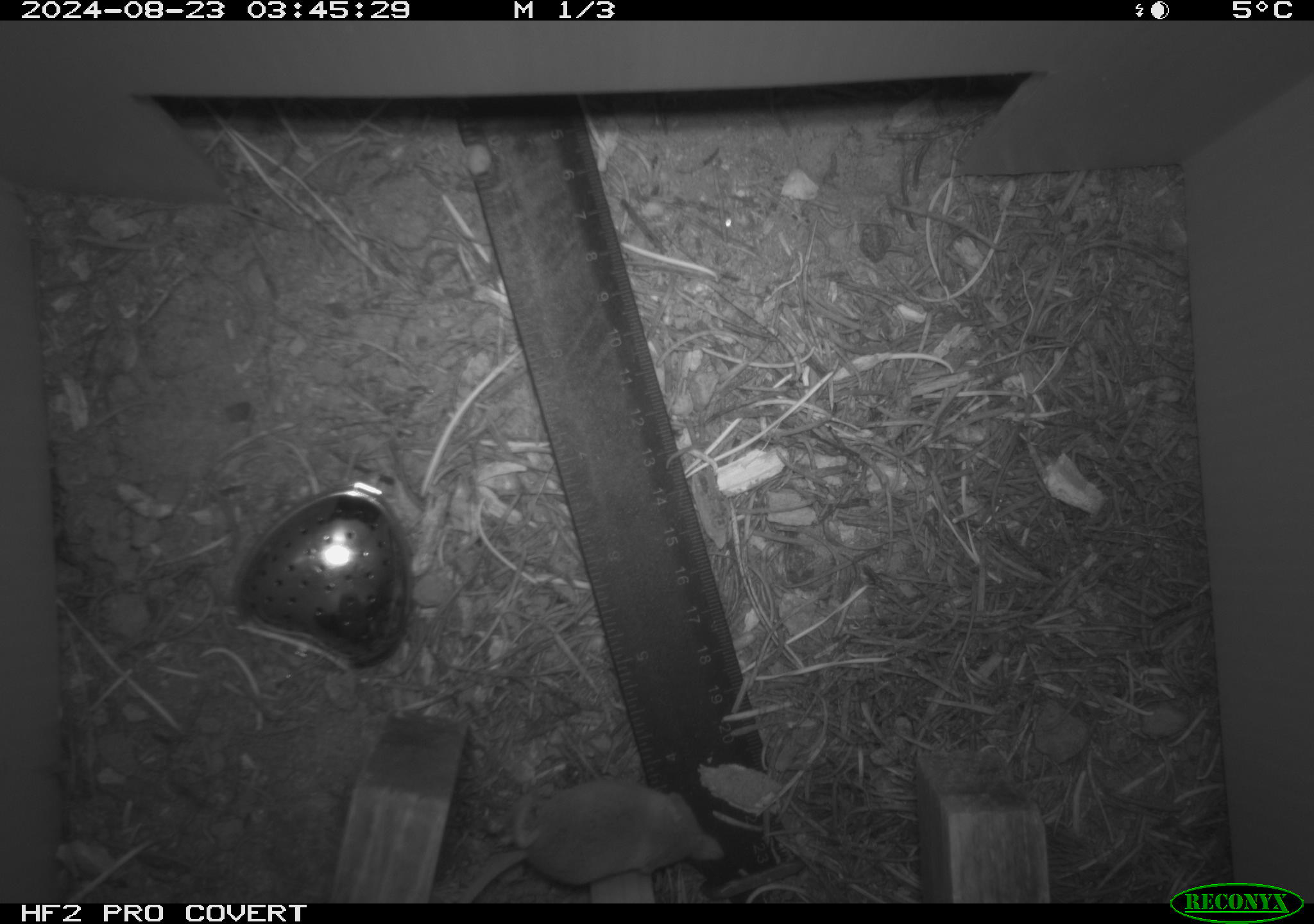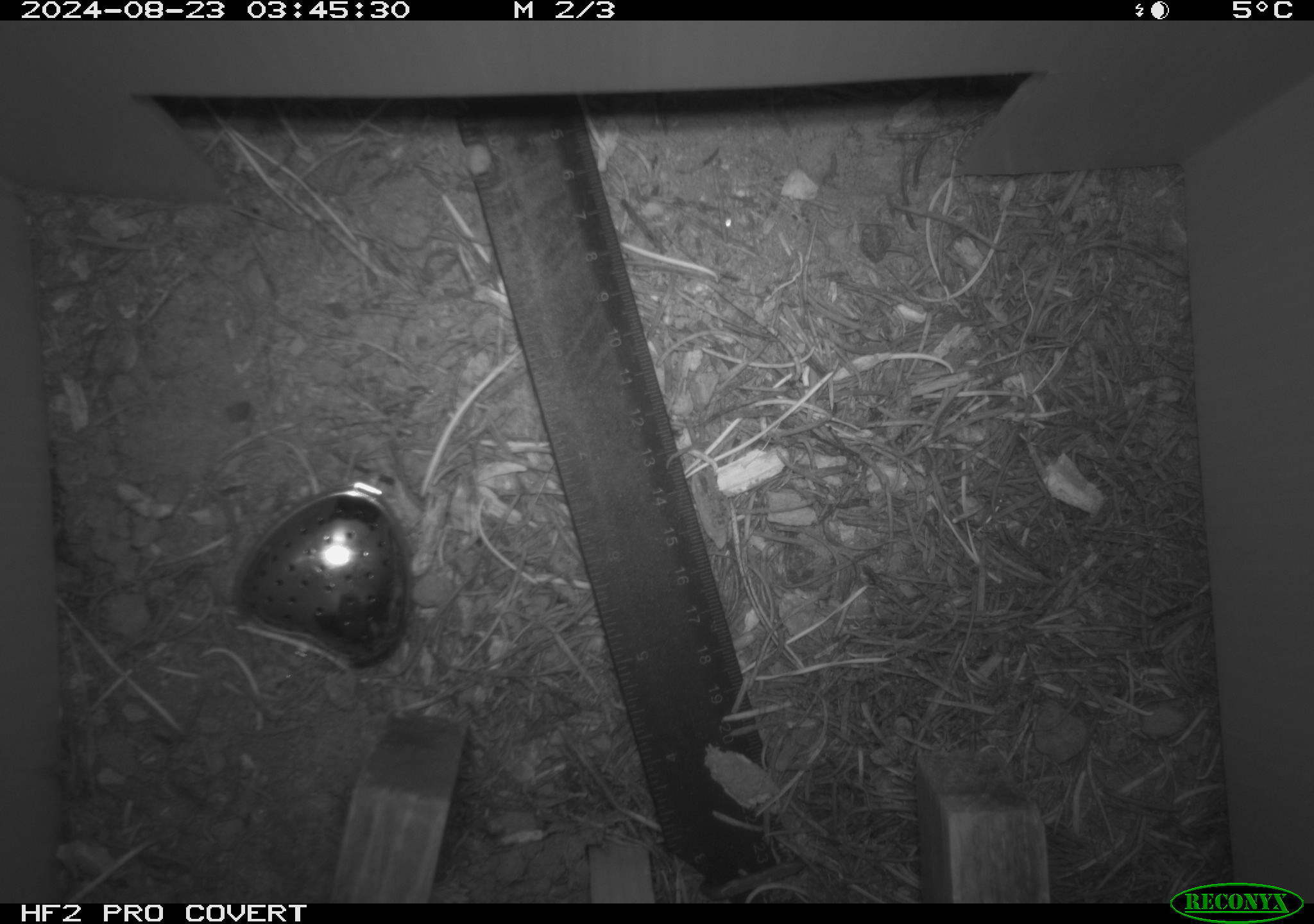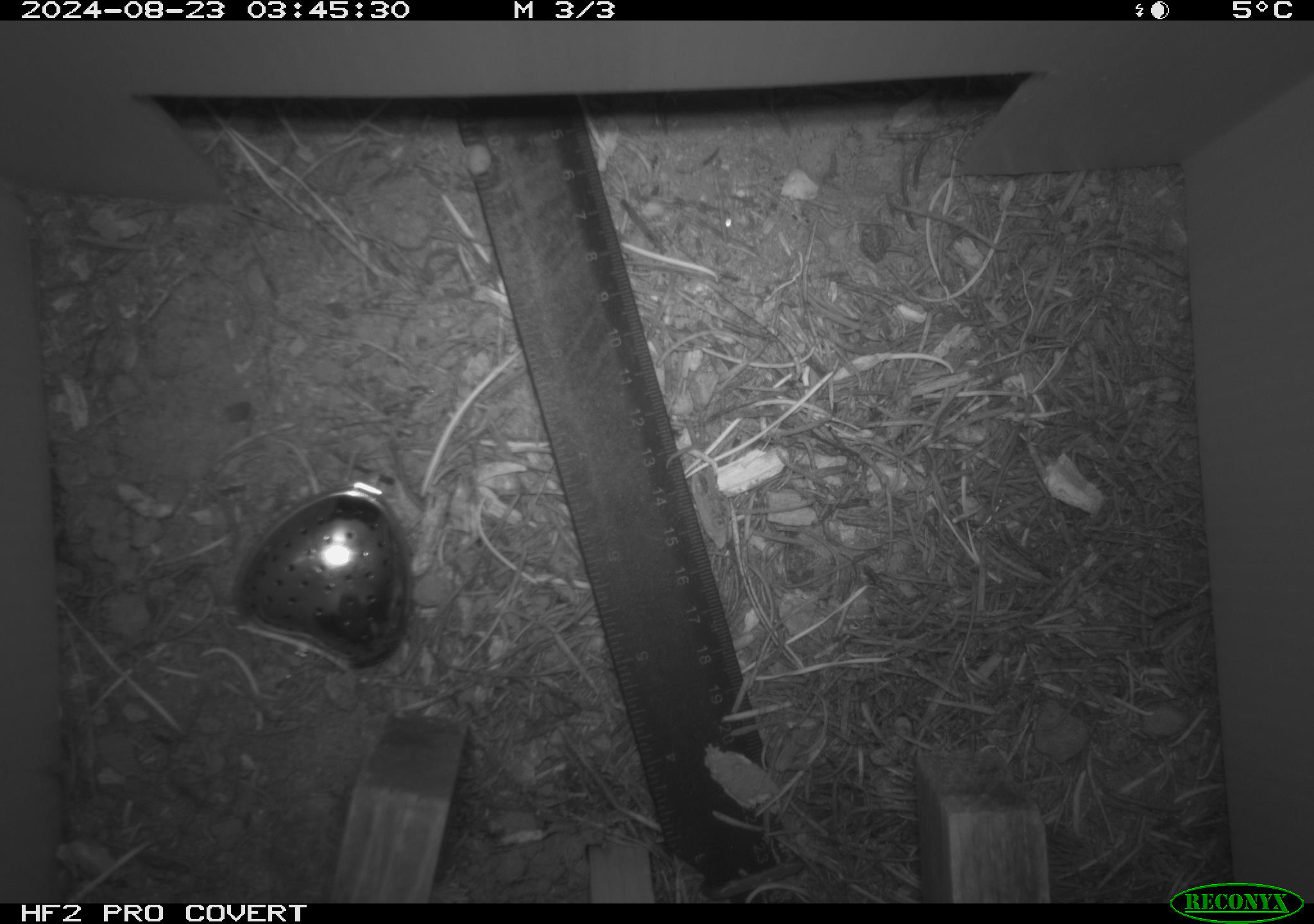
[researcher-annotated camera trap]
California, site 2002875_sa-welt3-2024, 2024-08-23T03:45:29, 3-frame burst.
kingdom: Animalia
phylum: Chordata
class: Mammalia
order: Eulipotyphla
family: Soricidae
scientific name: Soricidae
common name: shrews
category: soricidae family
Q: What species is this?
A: Soricidae family (shrews) (Soricidae).